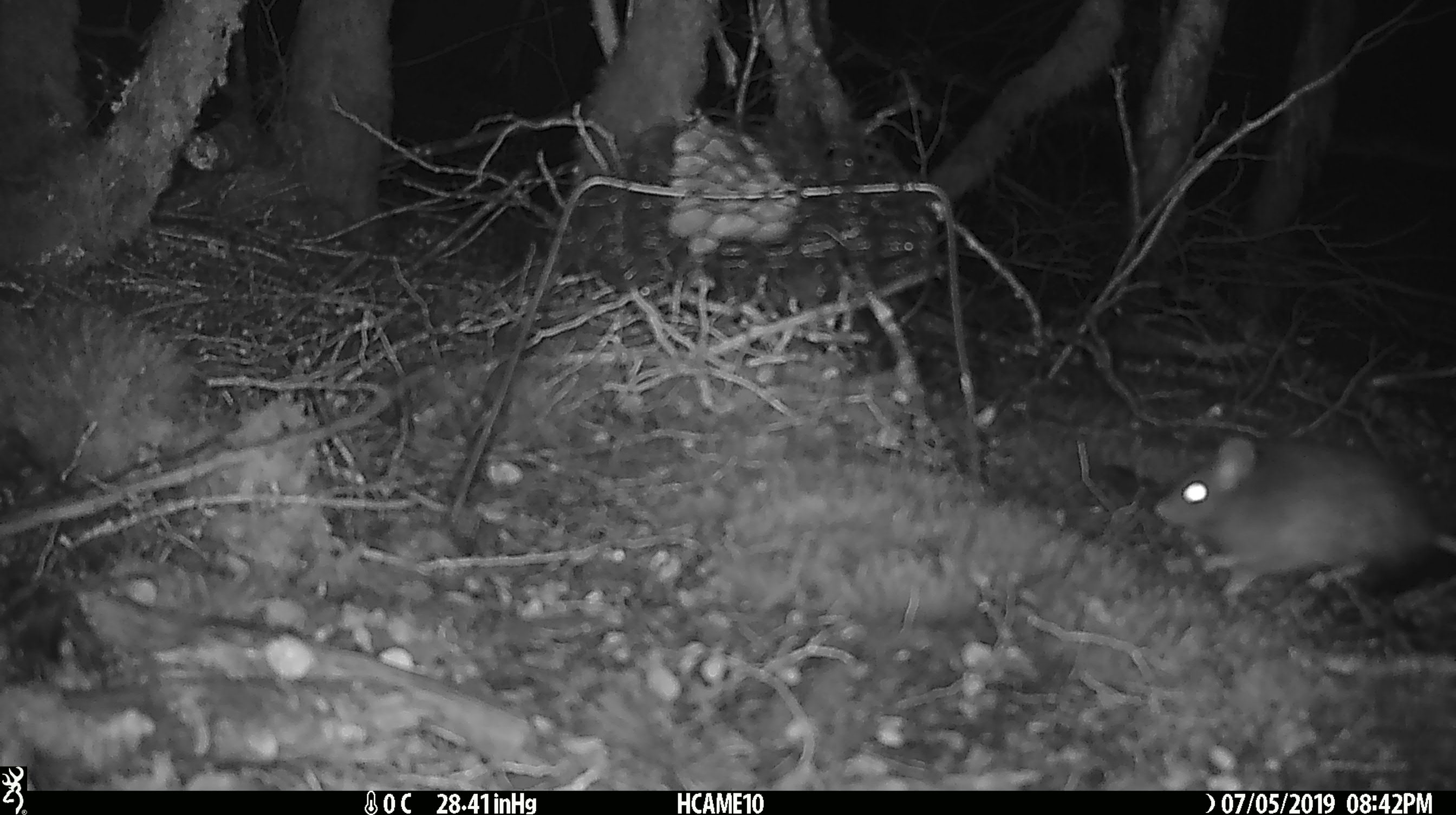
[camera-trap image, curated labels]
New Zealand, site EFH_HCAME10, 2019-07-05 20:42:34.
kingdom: Animalia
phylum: Chordata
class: Mammalia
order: Rodentia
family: Muridae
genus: Rattus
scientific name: Rattus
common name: rat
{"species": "rat (Rattus)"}